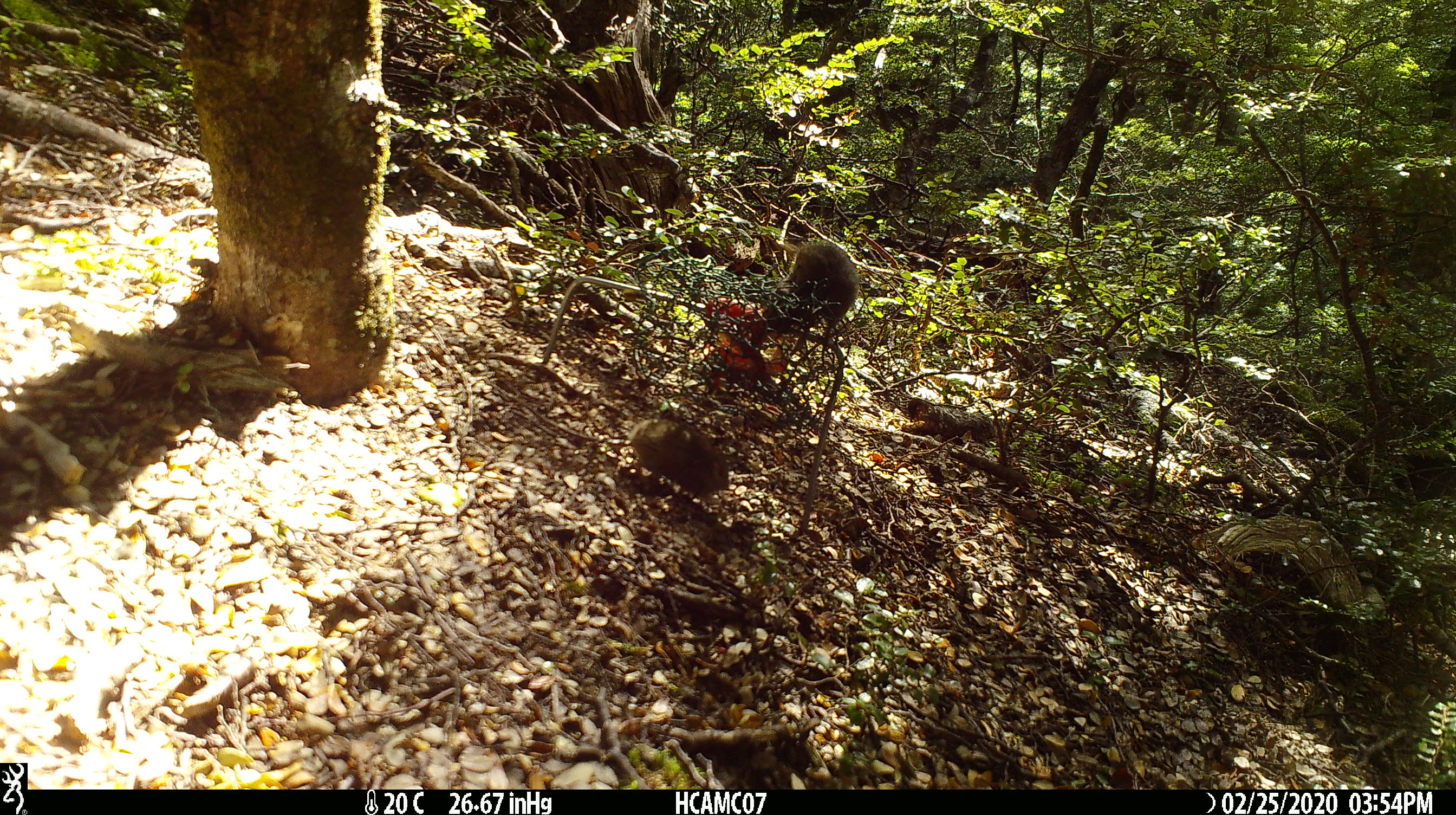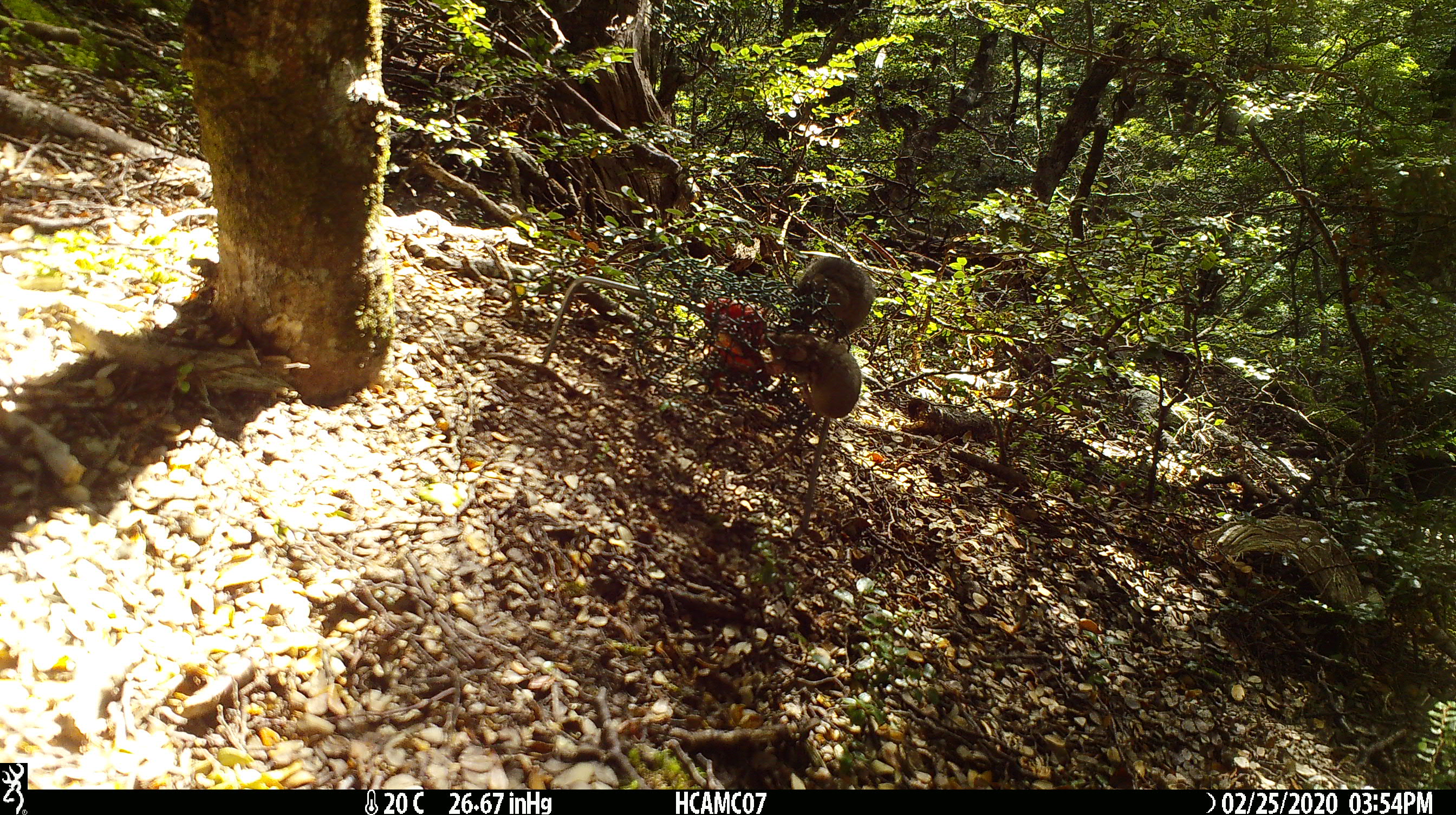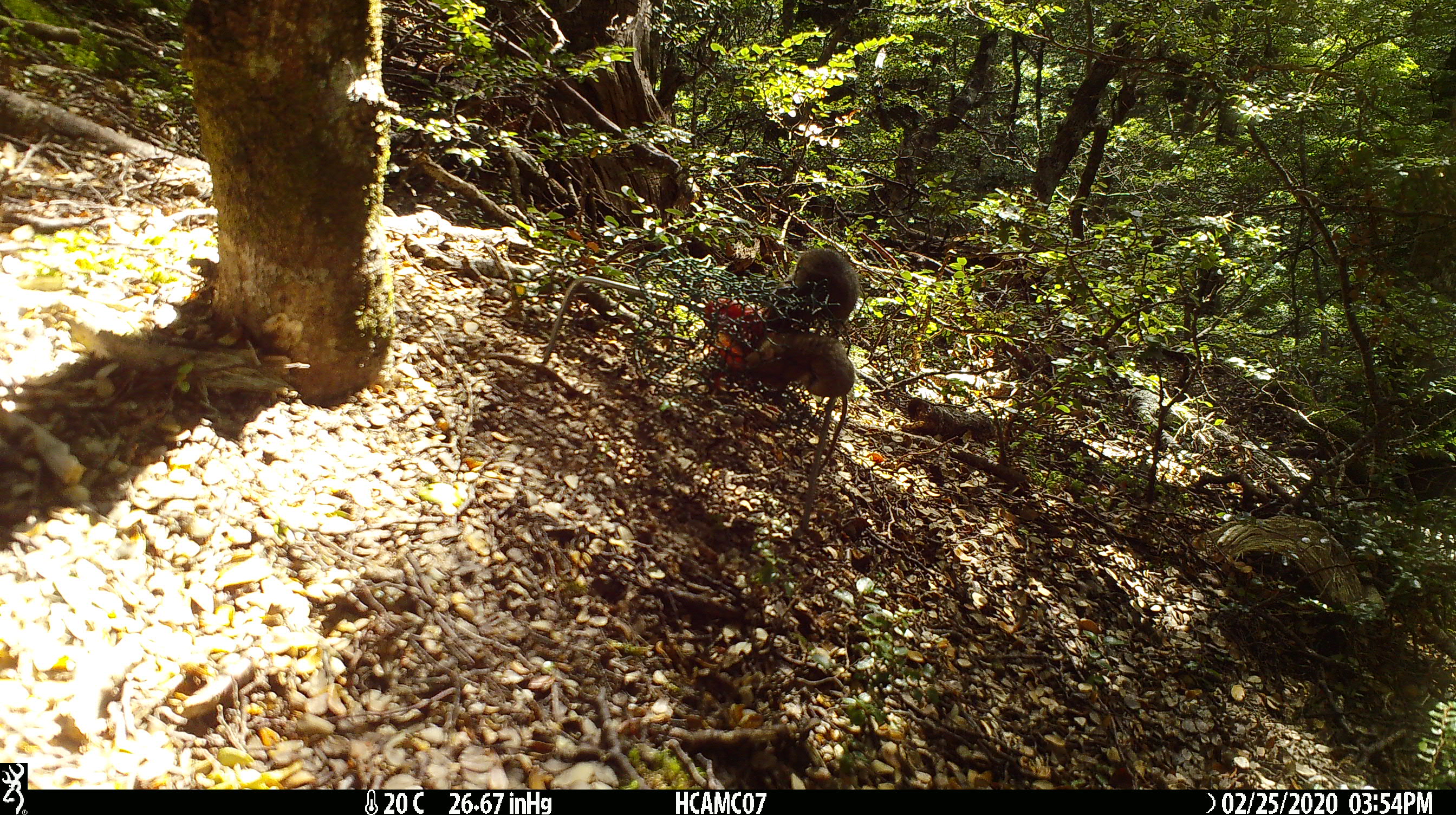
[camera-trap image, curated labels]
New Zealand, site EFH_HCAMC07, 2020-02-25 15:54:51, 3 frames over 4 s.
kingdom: Animalia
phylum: Chordata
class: Mammalia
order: Rodentia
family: Muridae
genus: Mus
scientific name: Mus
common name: mouse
Mouse (Mus).